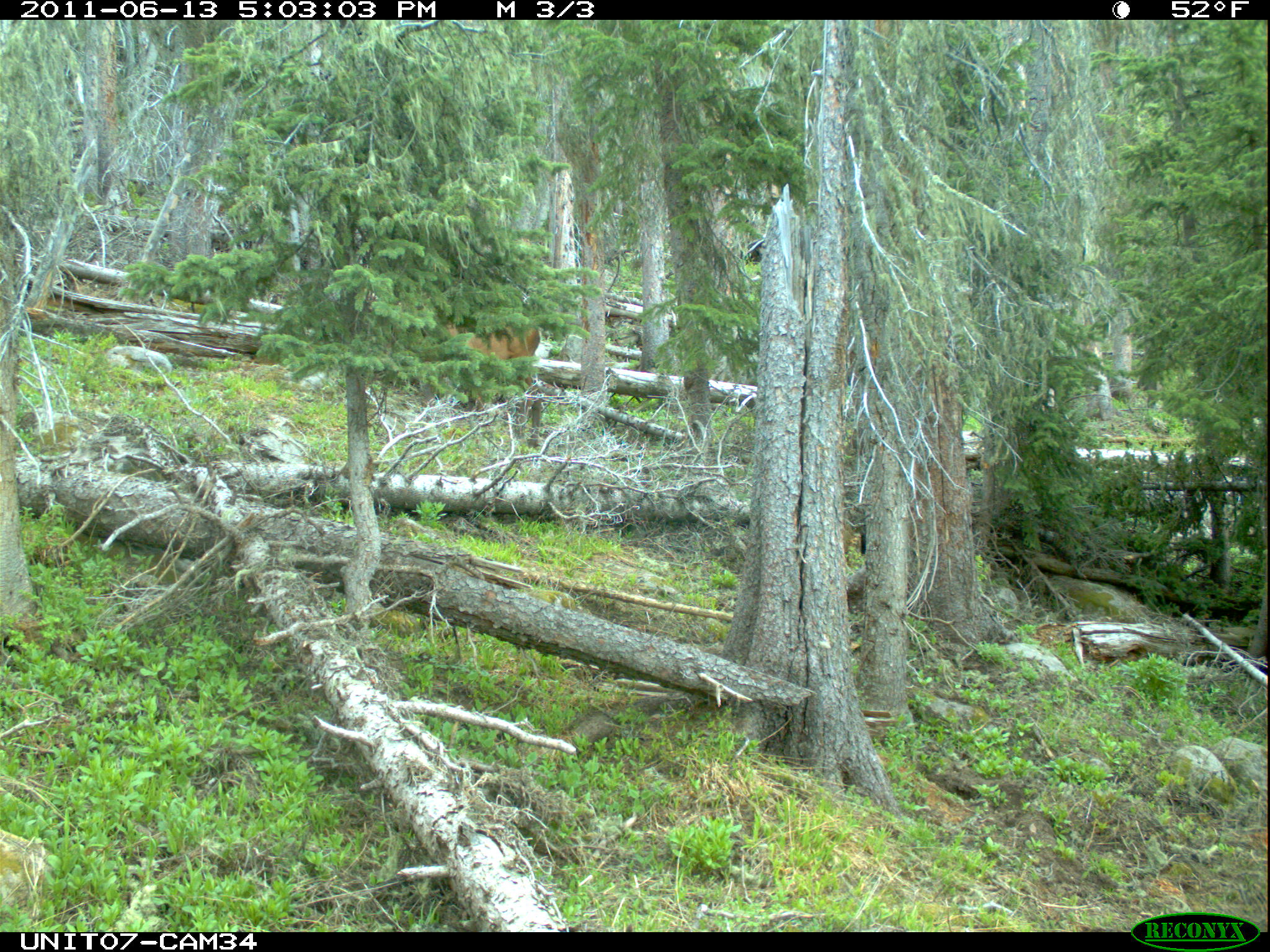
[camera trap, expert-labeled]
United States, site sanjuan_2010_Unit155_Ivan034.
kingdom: Animalia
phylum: Chordata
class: Mammalia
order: Artiodactyla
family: Cervidae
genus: Cervus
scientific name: Cervus elaphus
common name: red deer